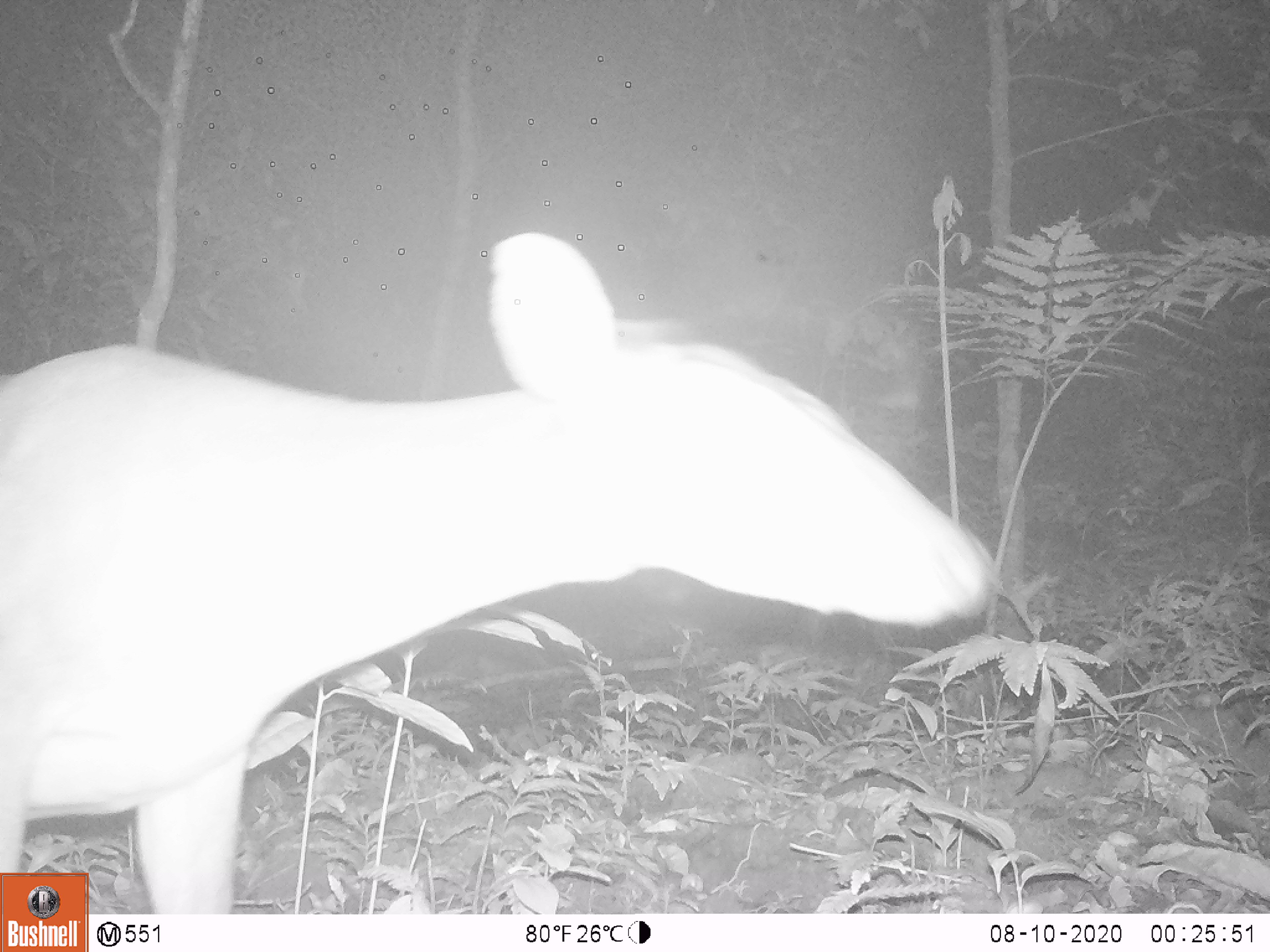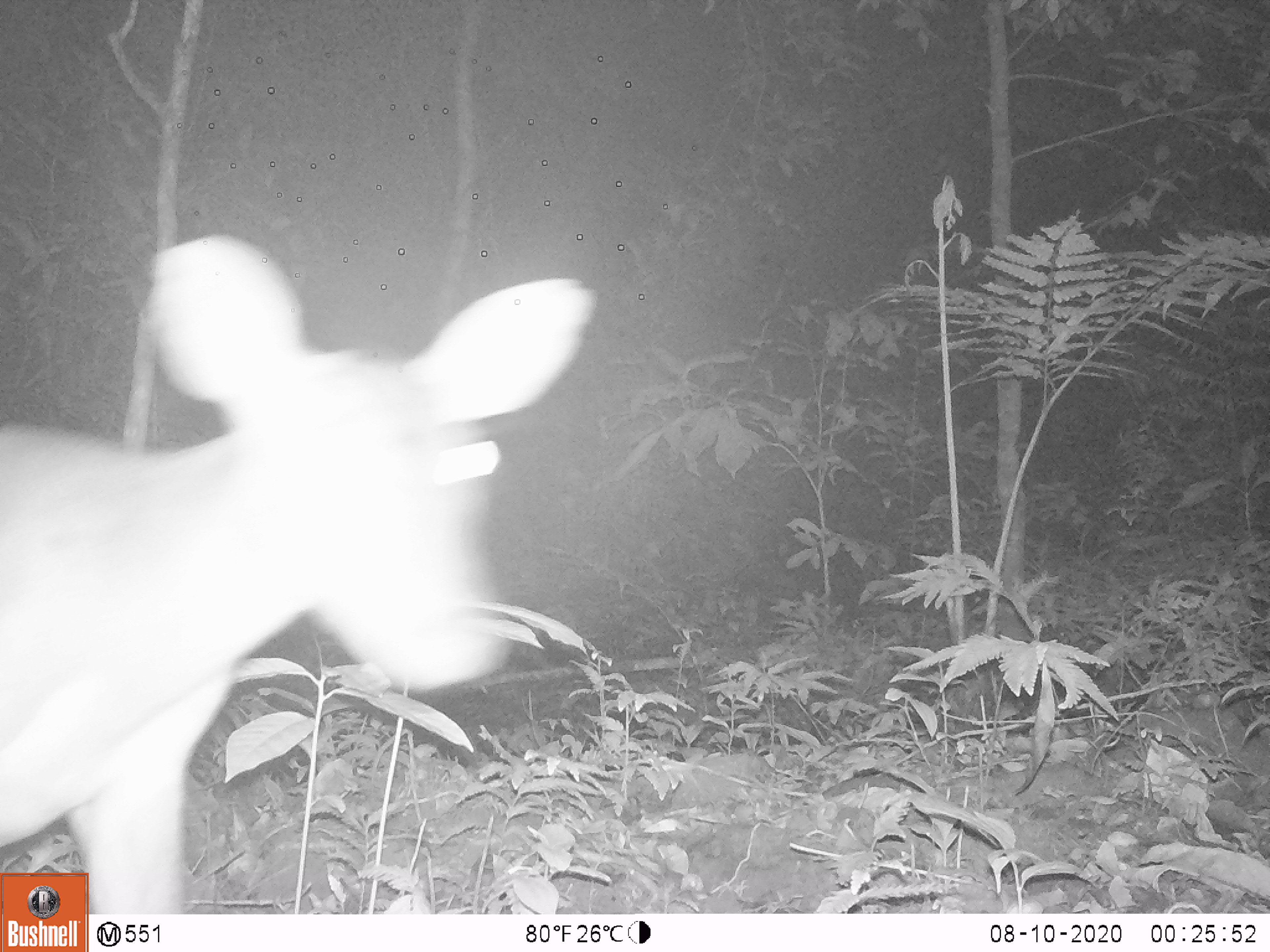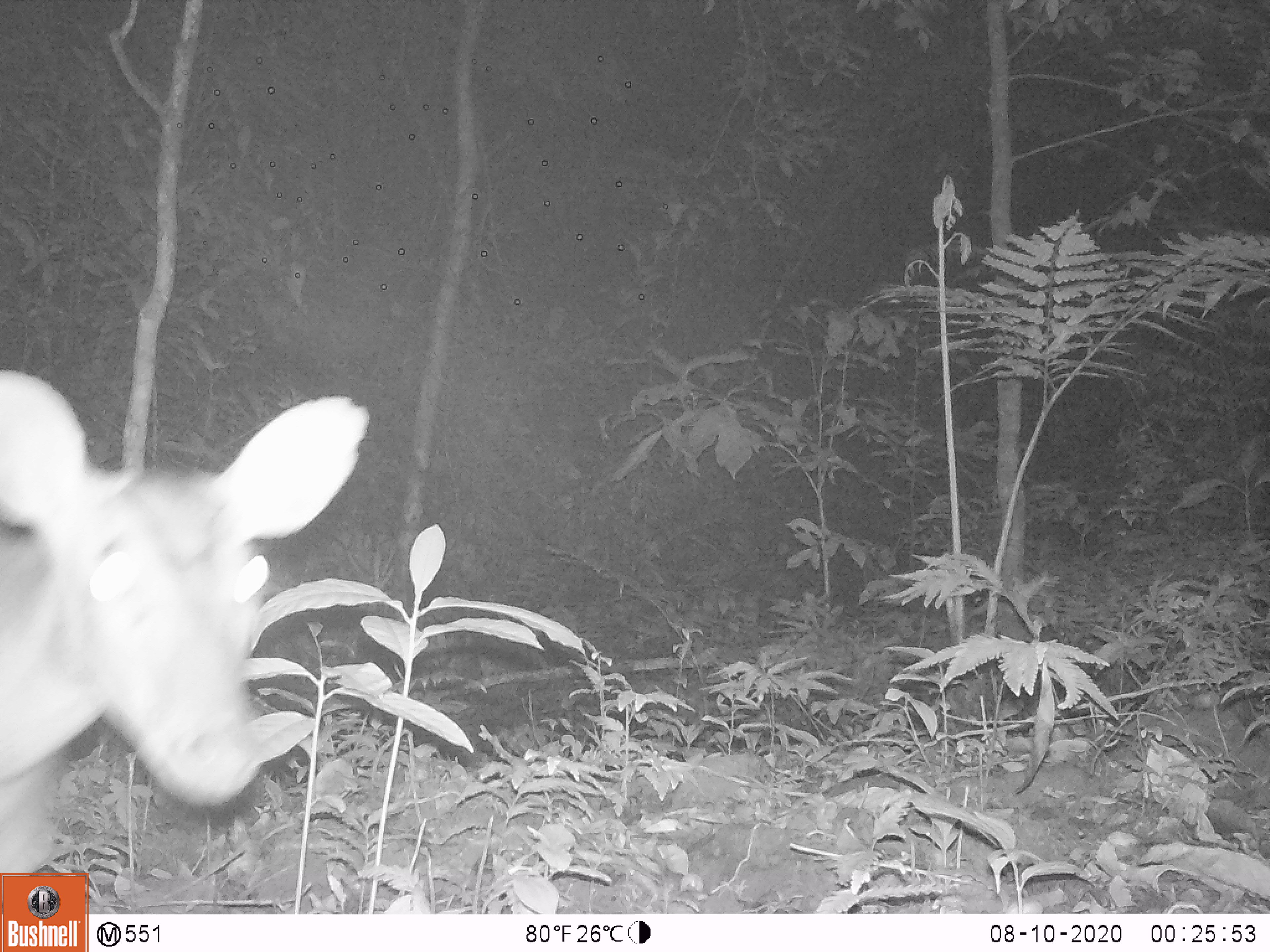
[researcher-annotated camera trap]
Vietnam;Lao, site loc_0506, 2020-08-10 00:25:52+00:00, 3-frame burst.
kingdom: Animalia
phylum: Chordata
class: Mammalia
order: Artiodactyla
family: Cervidae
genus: Muntiacus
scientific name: Muntiacus vuquangensis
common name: large-antlered muntjac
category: large antlered muntjac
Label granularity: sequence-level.